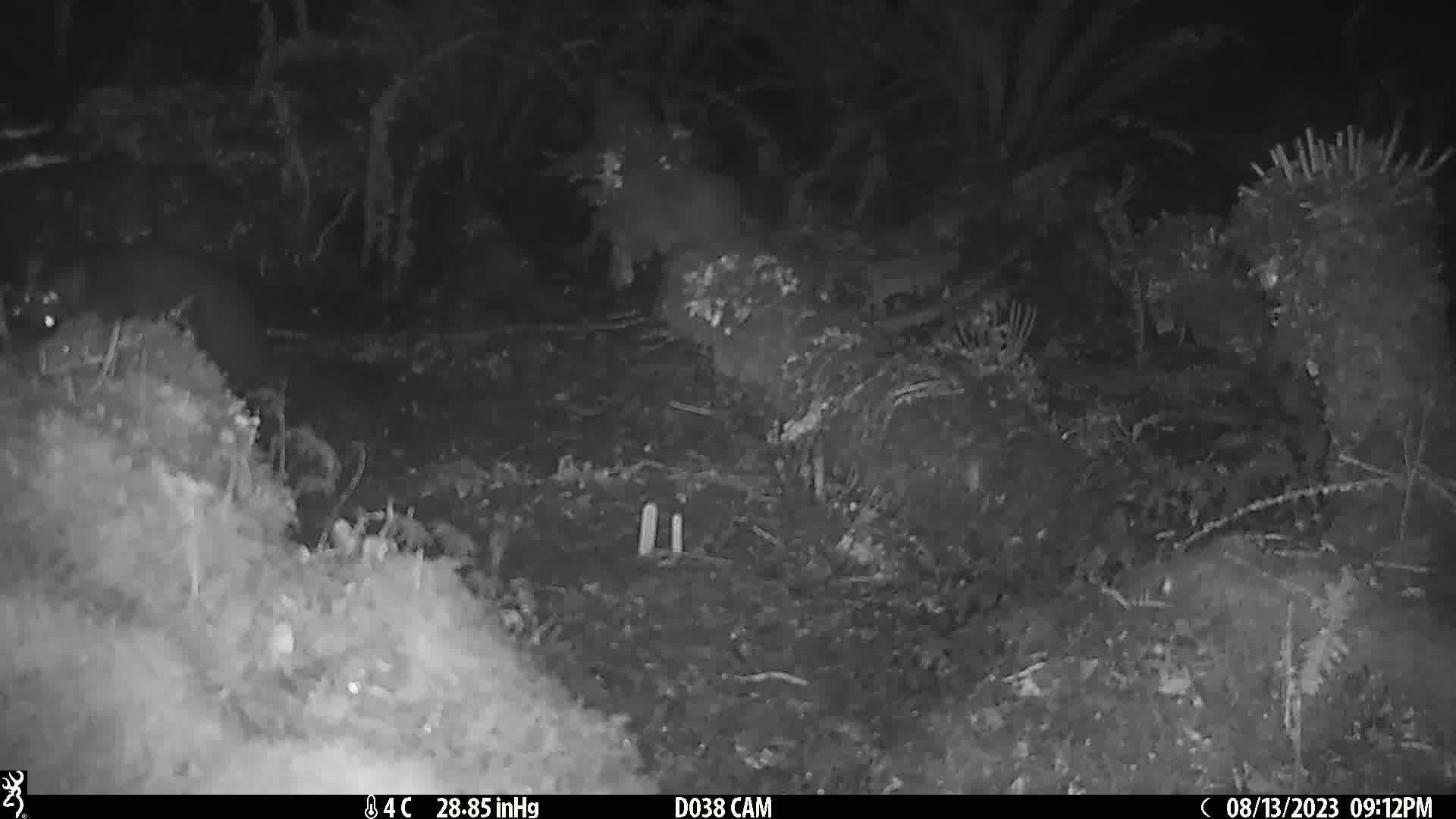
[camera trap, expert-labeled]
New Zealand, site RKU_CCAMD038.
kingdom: Animalia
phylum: Chordata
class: Mammalia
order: Diprotodontia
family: Phalangeridae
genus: Trichosurus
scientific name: Trichosurus vulpecula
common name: common brushtail possum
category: possum